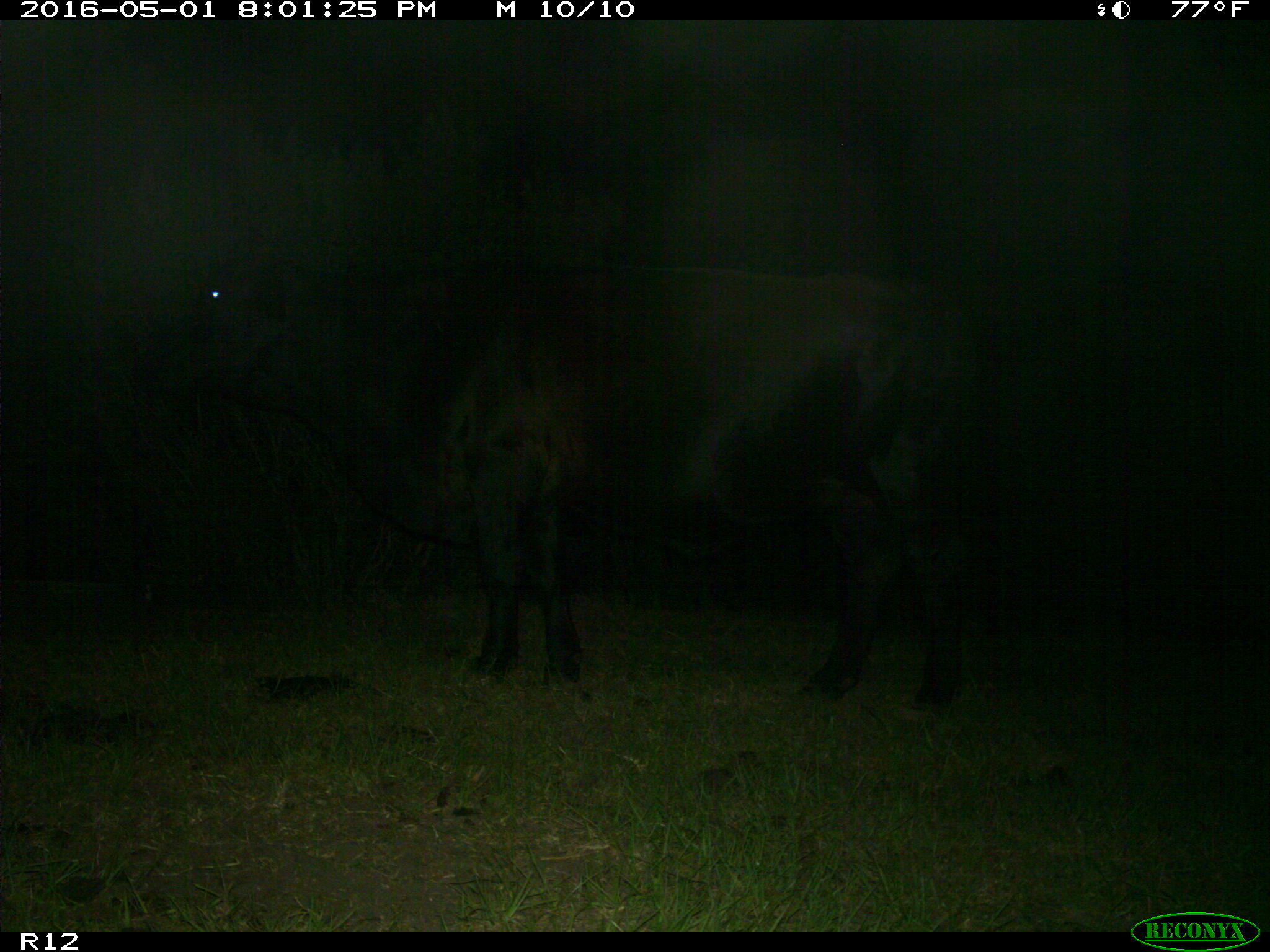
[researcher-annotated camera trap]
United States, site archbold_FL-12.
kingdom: Animalia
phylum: Chordata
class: Mammalia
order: Artiodactyla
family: Bovidae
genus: Bos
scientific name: Bos taurus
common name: domestic cow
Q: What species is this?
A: Bos taurus (domestic cow).